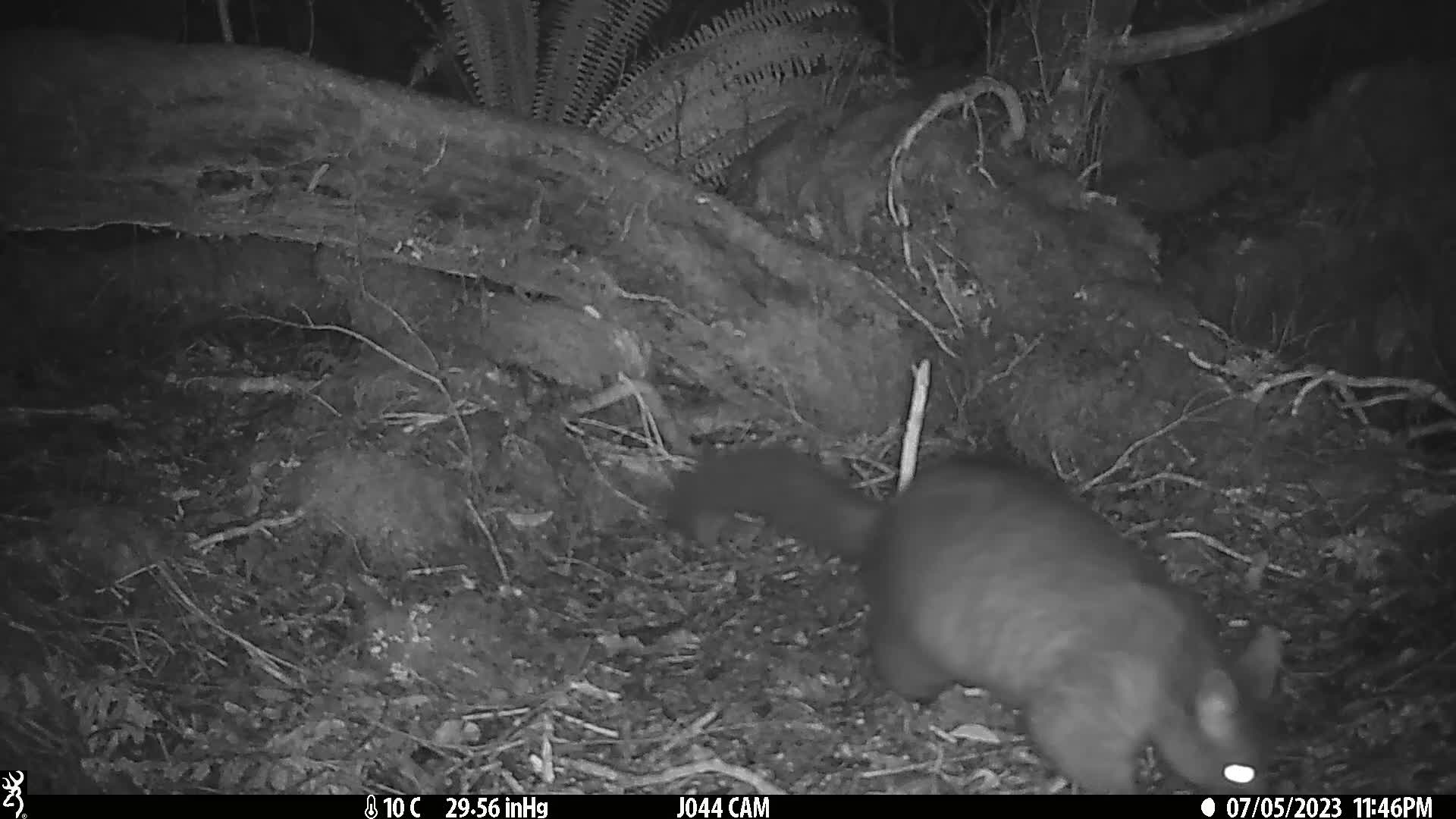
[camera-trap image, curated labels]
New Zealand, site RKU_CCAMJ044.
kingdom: Animalia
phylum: Chordata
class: Mammalia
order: Diprotodontia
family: Phalangeridae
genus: Trichosurus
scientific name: Trichosurus vulpecula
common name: common brushtail possum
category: possum